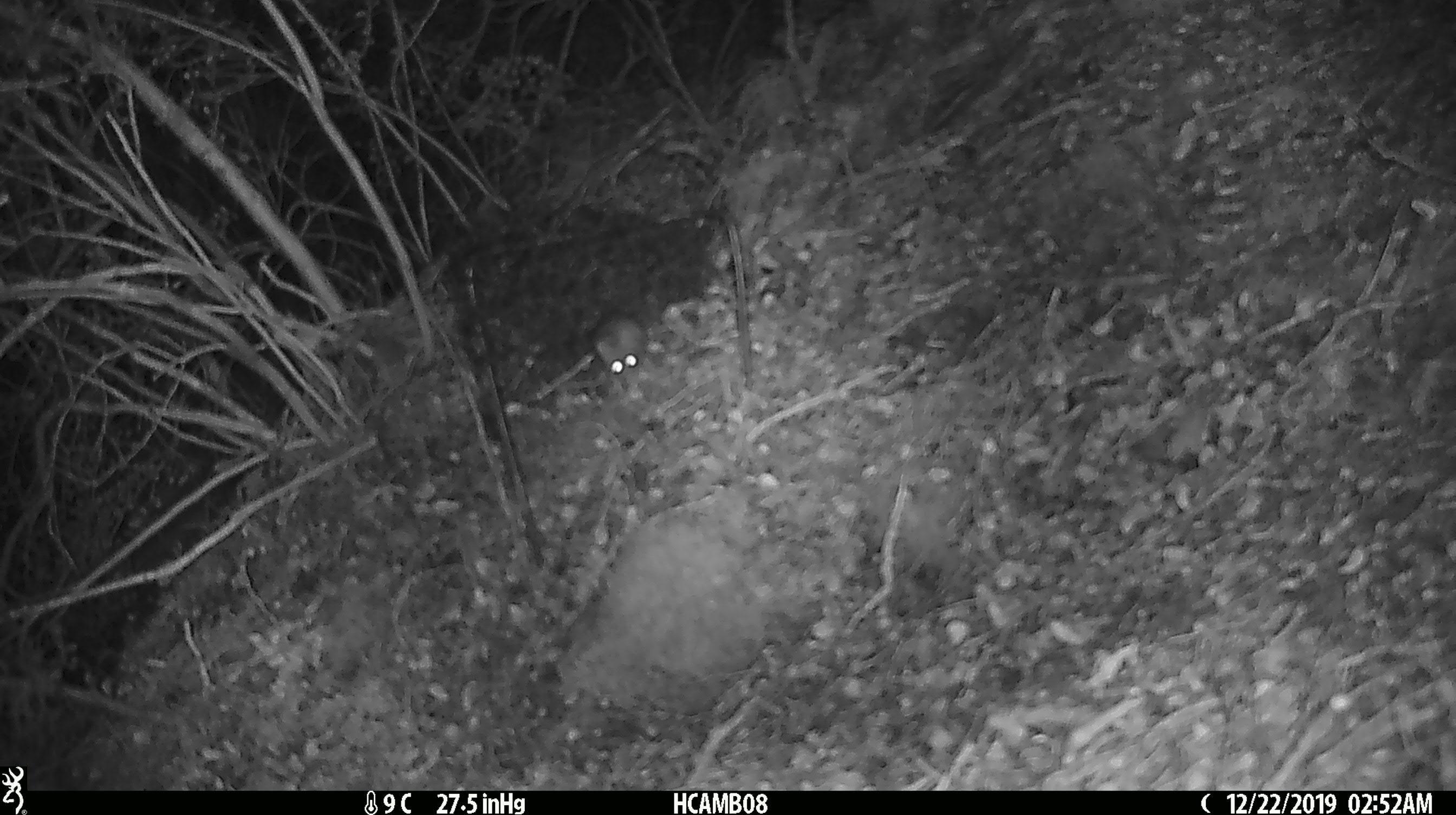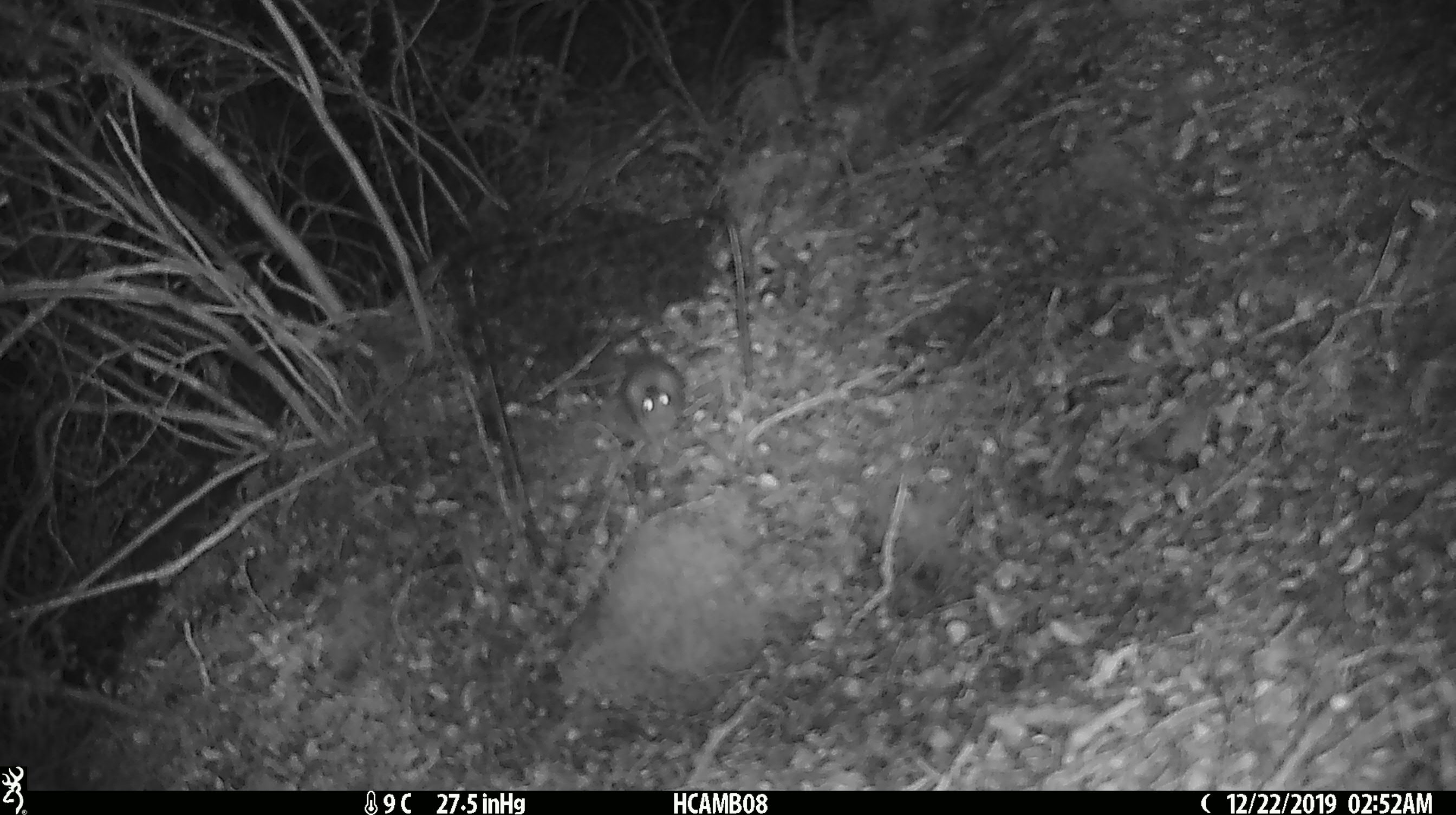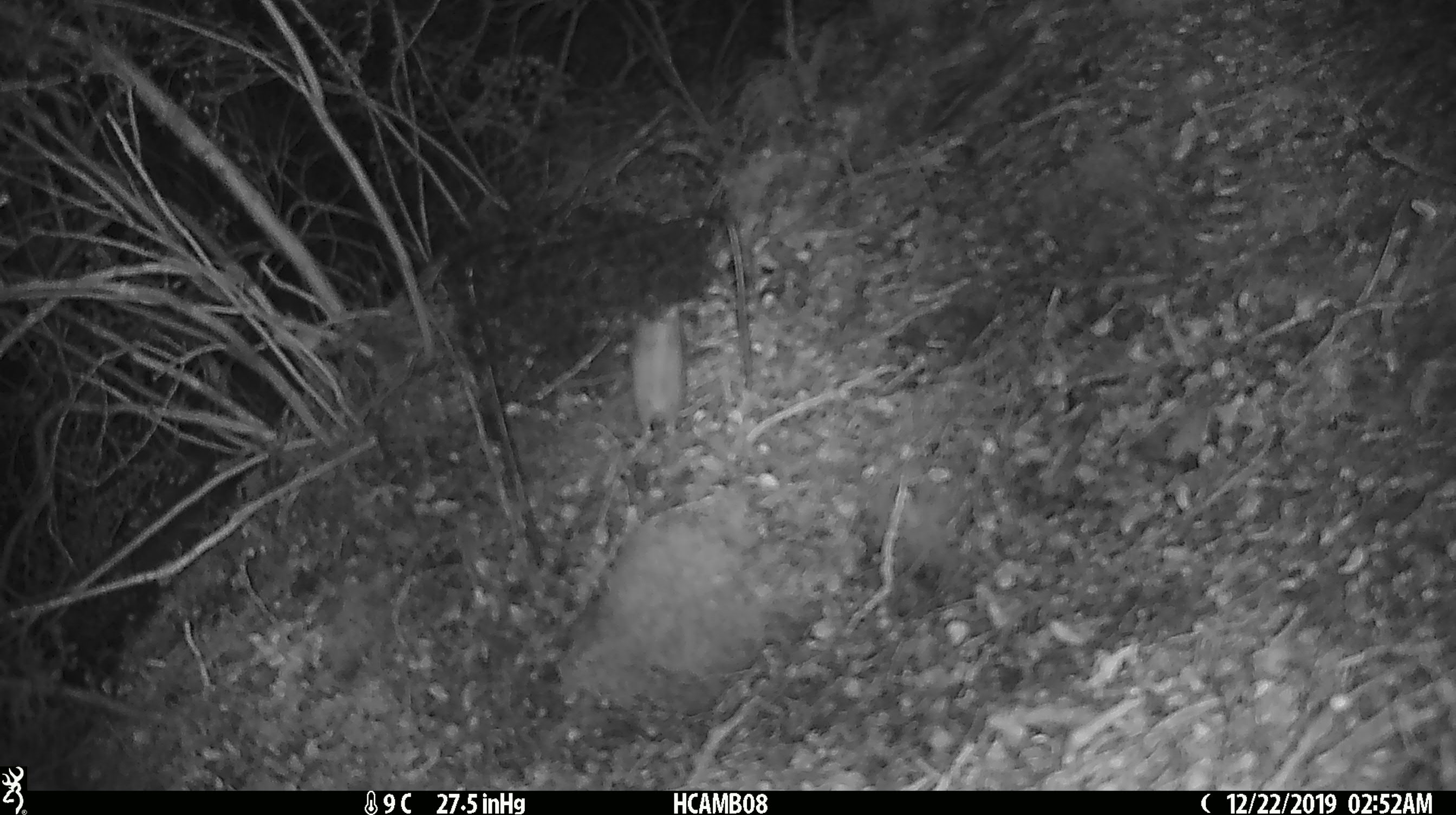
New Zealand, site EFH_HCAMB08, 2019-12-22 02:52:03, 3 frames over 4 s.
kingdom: Animalia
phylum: Chordata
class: Mammalia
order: Rodentia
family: Muridae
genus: Mus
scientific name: Mus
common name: mouse